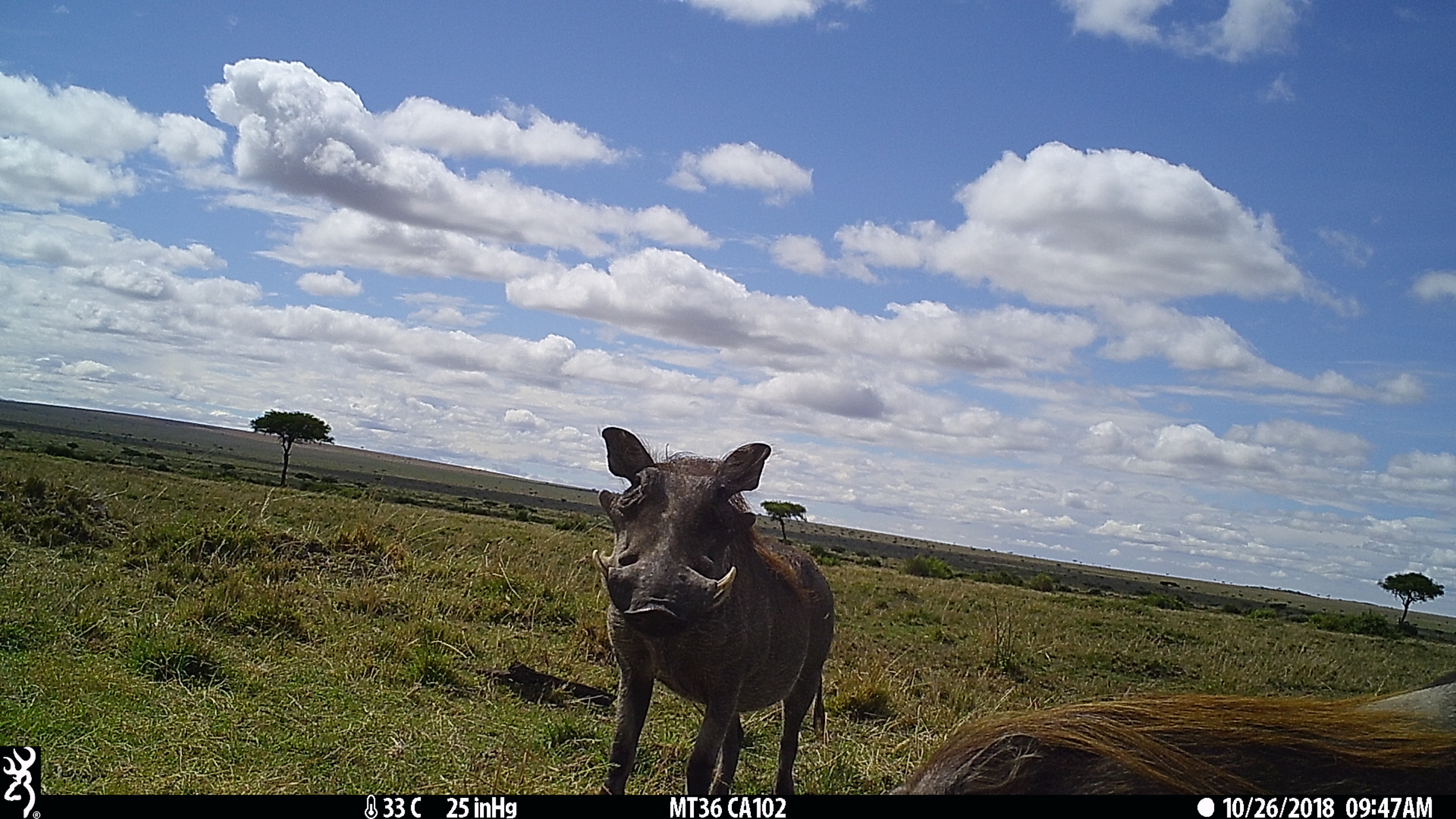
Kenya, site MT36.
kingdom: Animalia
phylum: Chordata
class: Mammalia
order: Artiodactyla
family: Suidae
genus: Phacochoerus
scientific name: Phacochoerus africanus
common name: common warthog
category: warthog